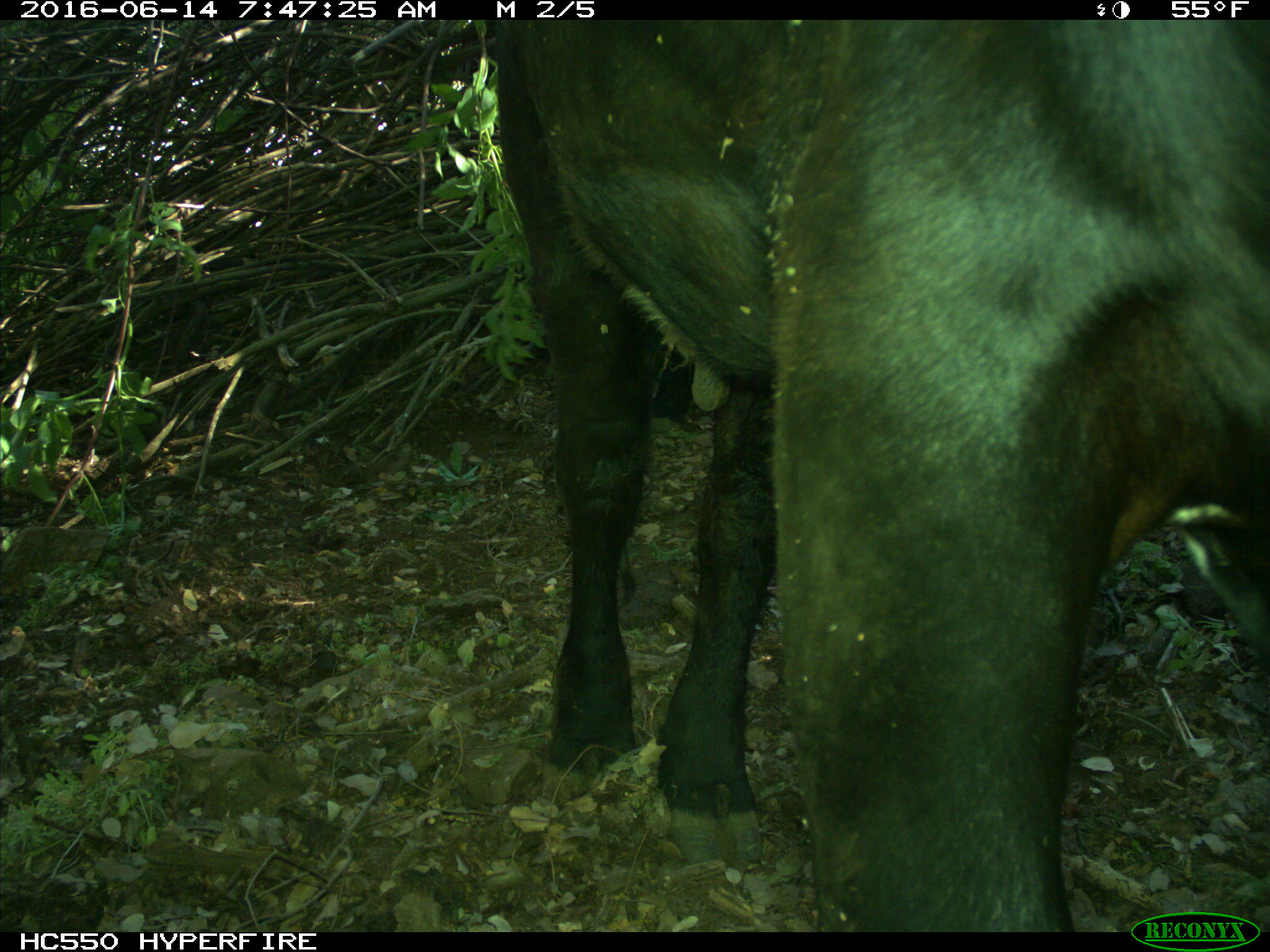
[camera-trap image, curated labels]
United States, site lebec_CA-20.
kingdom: Animalia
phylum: Chordata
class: Mammalia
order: Artiodactyla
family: Bovidae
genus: Bos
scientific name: Bos taurus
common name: domestic cow